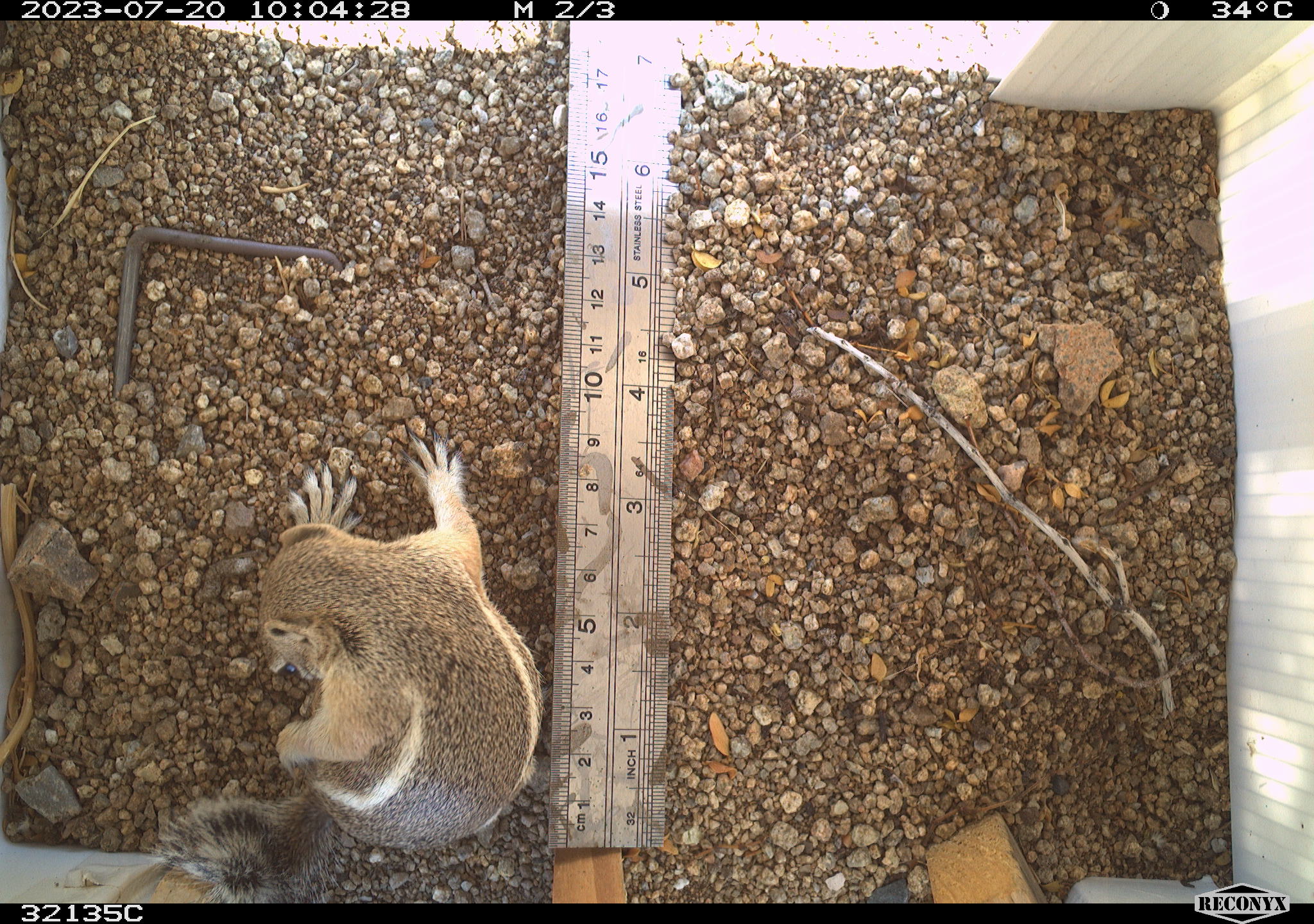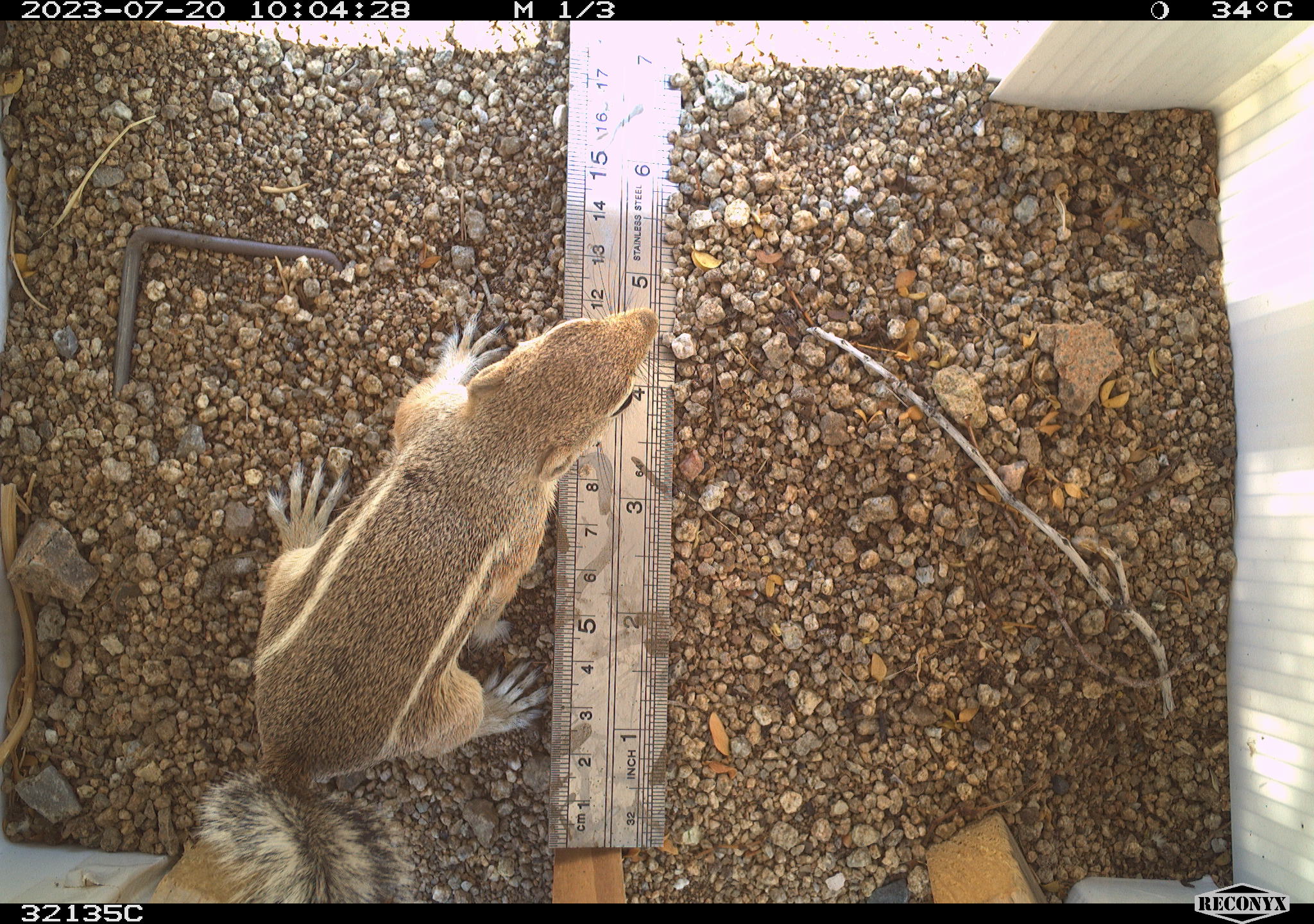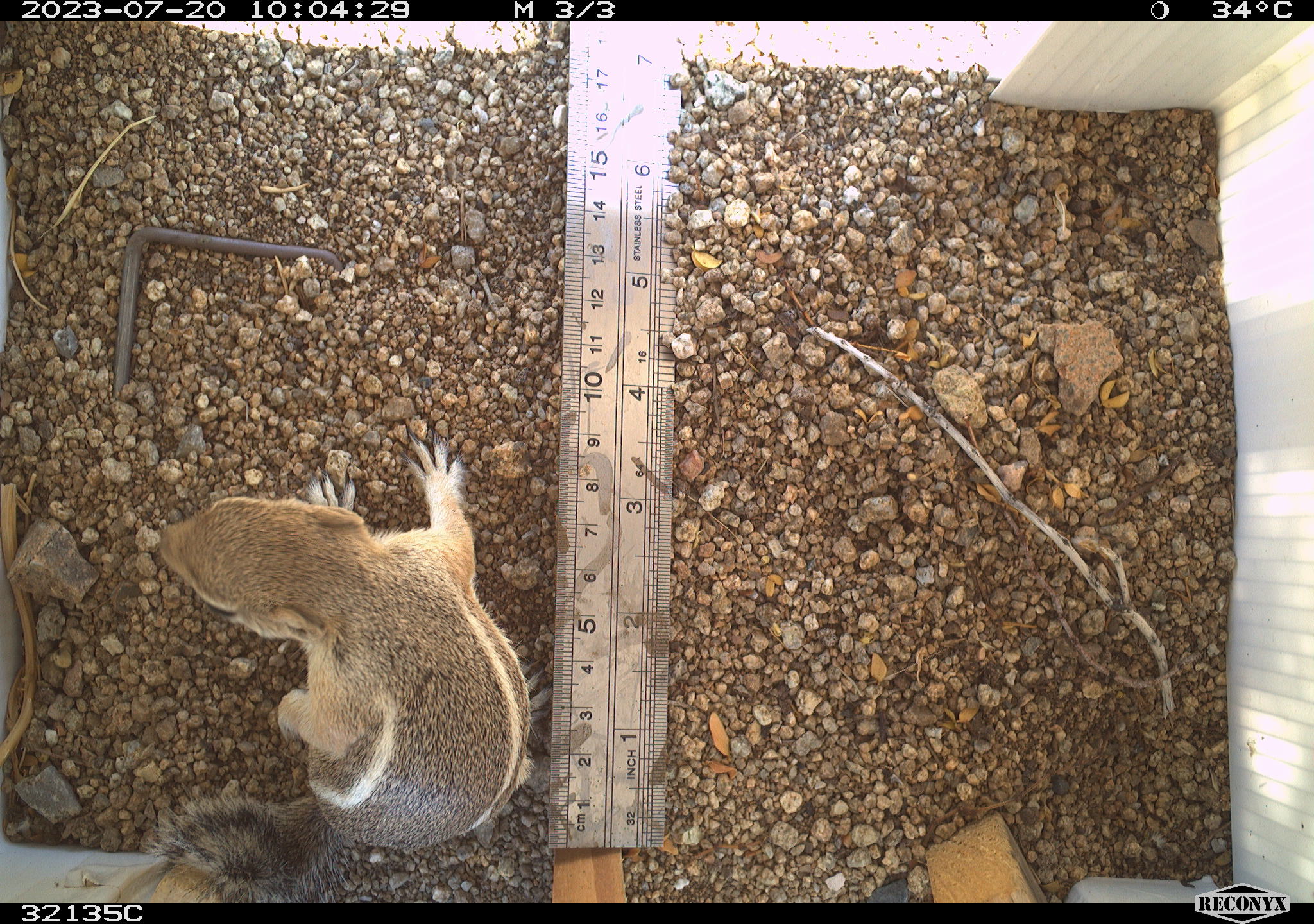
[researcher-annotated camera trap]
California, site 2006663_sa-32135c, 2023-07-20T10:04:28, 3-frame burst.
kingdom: Animalia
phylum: Chordata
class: Mammalia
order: Rodentia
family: Sciuridae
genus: Ammospermophilus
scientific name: Ammospermophilus leucurus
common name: white-tailed antelope squirrel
White-tailed antelope squirrel (Ammospermophilus leucurus).